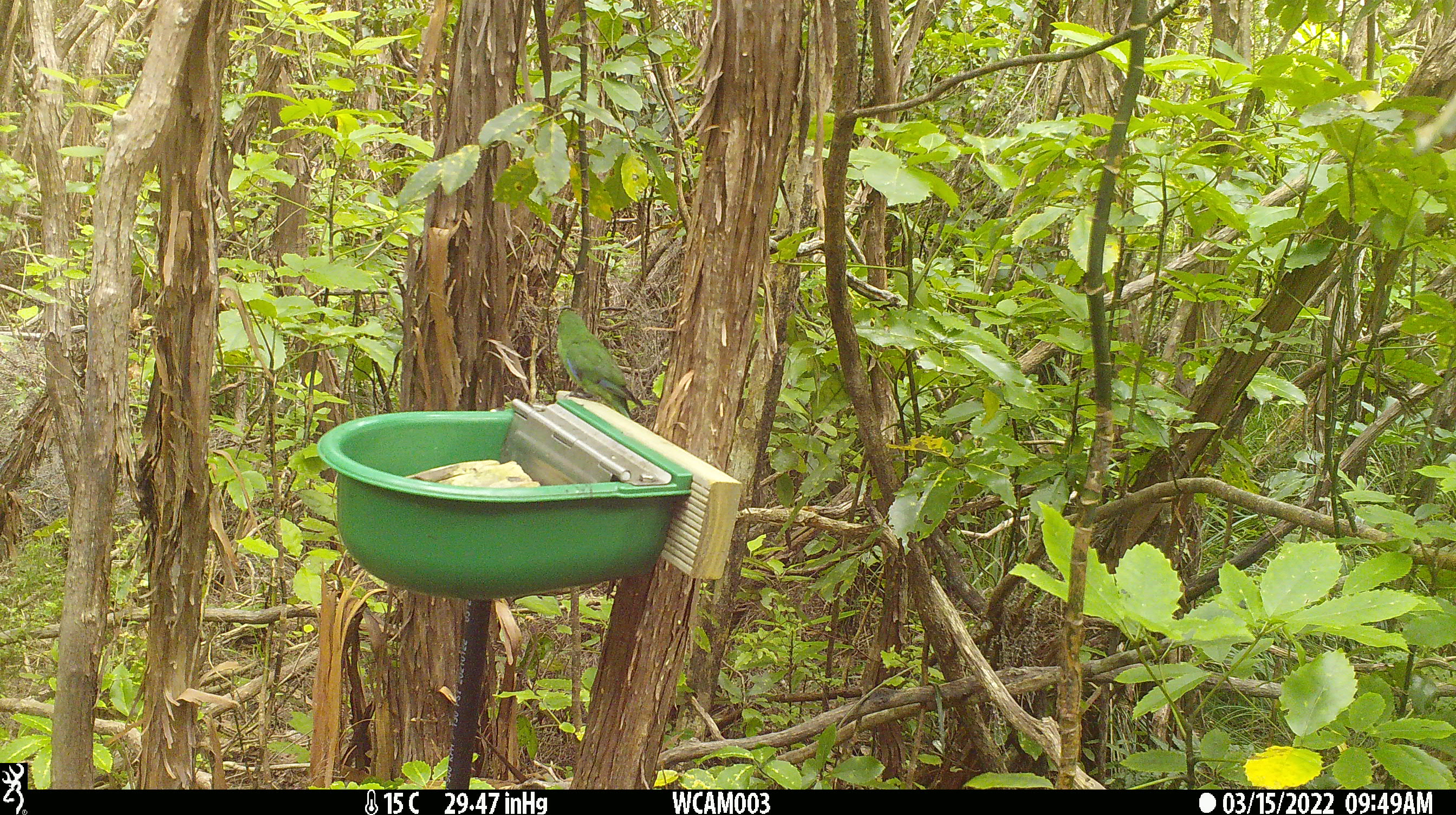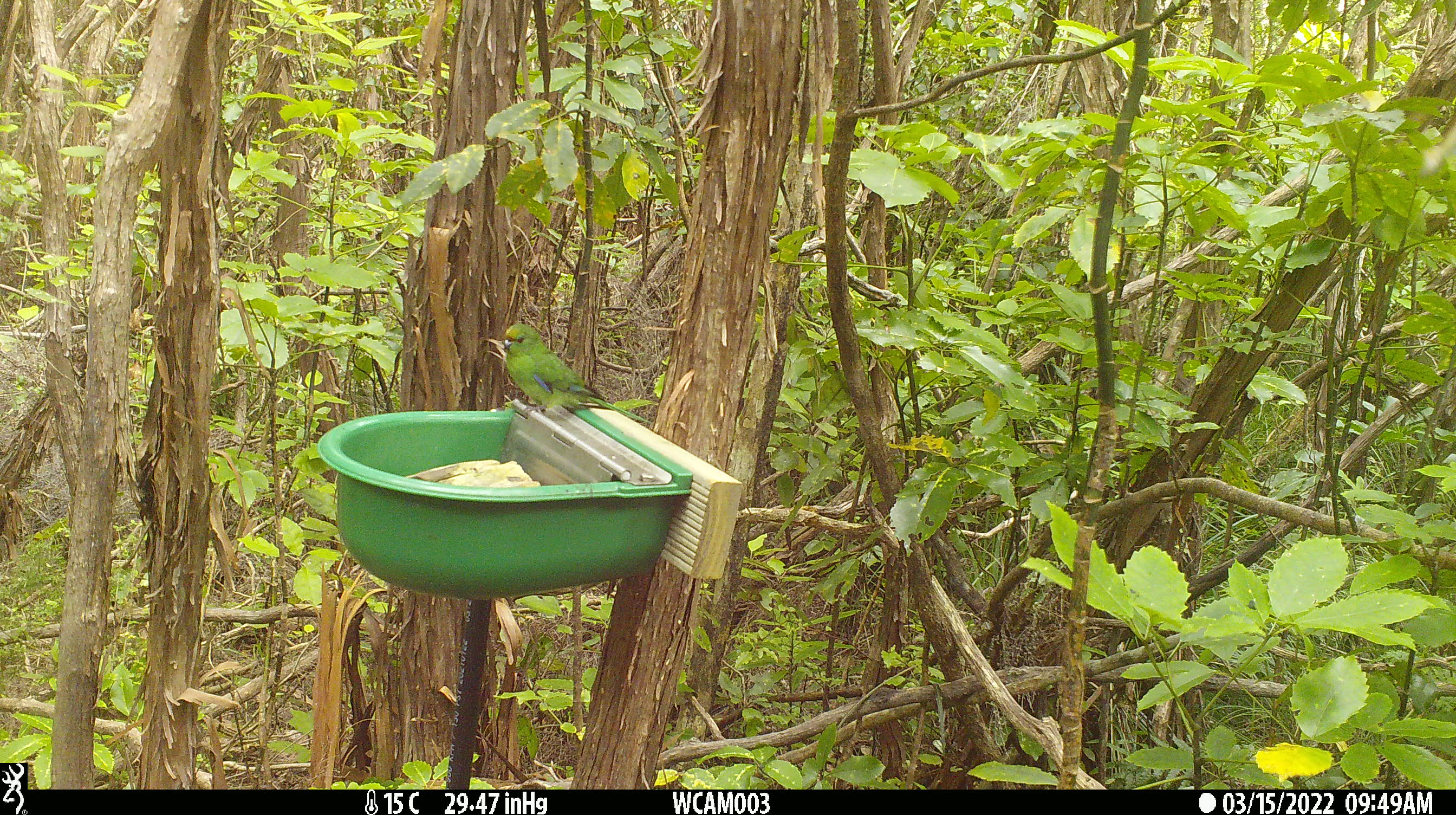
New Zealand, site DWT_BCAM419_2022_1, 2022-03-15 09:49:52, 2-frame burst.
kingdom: Animalia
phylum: Chordata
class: Aves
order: Psittaciformes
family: Psittaculidae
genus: Cyanoramphus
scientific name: Cyanoramphus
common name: parakeet